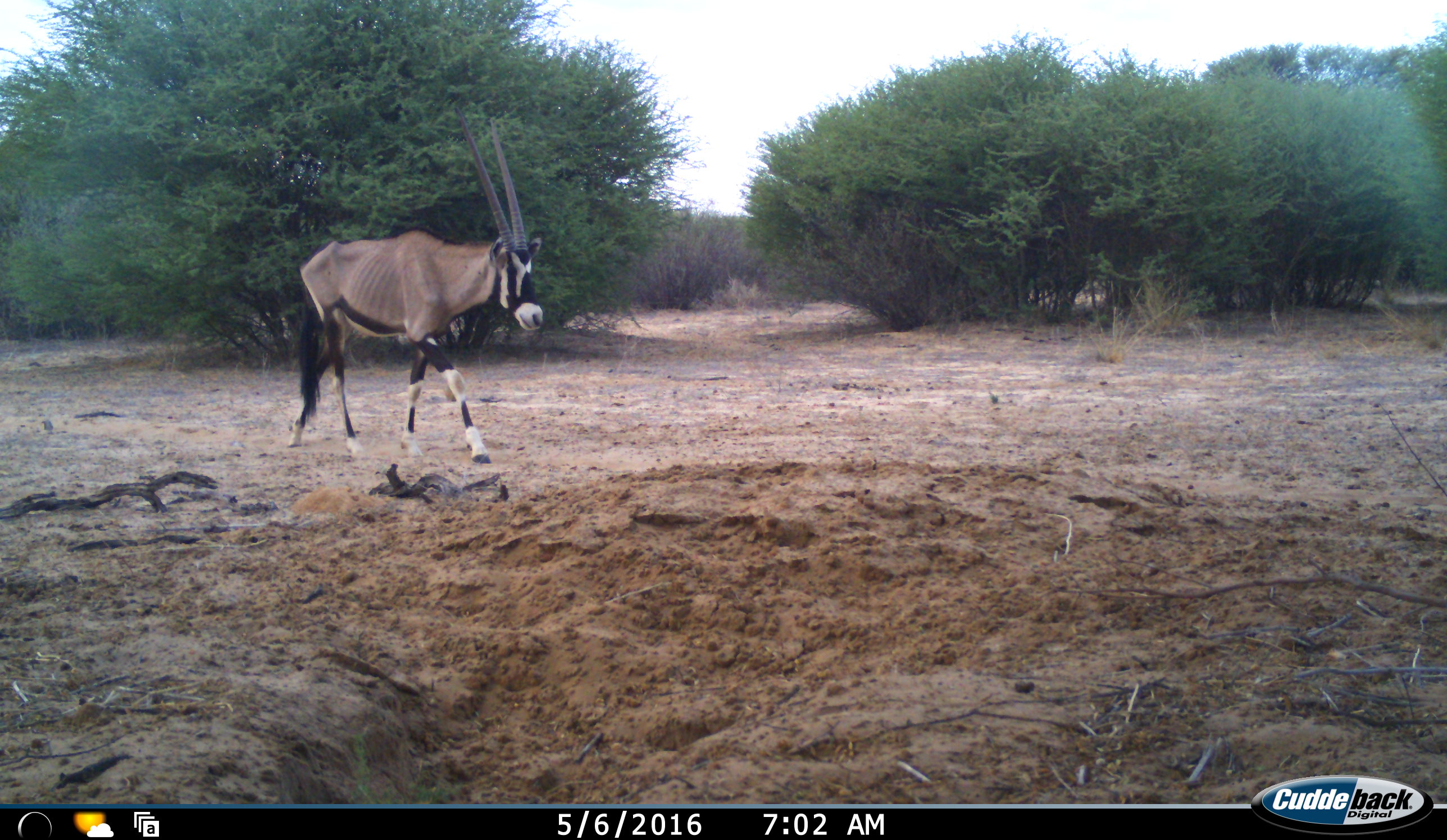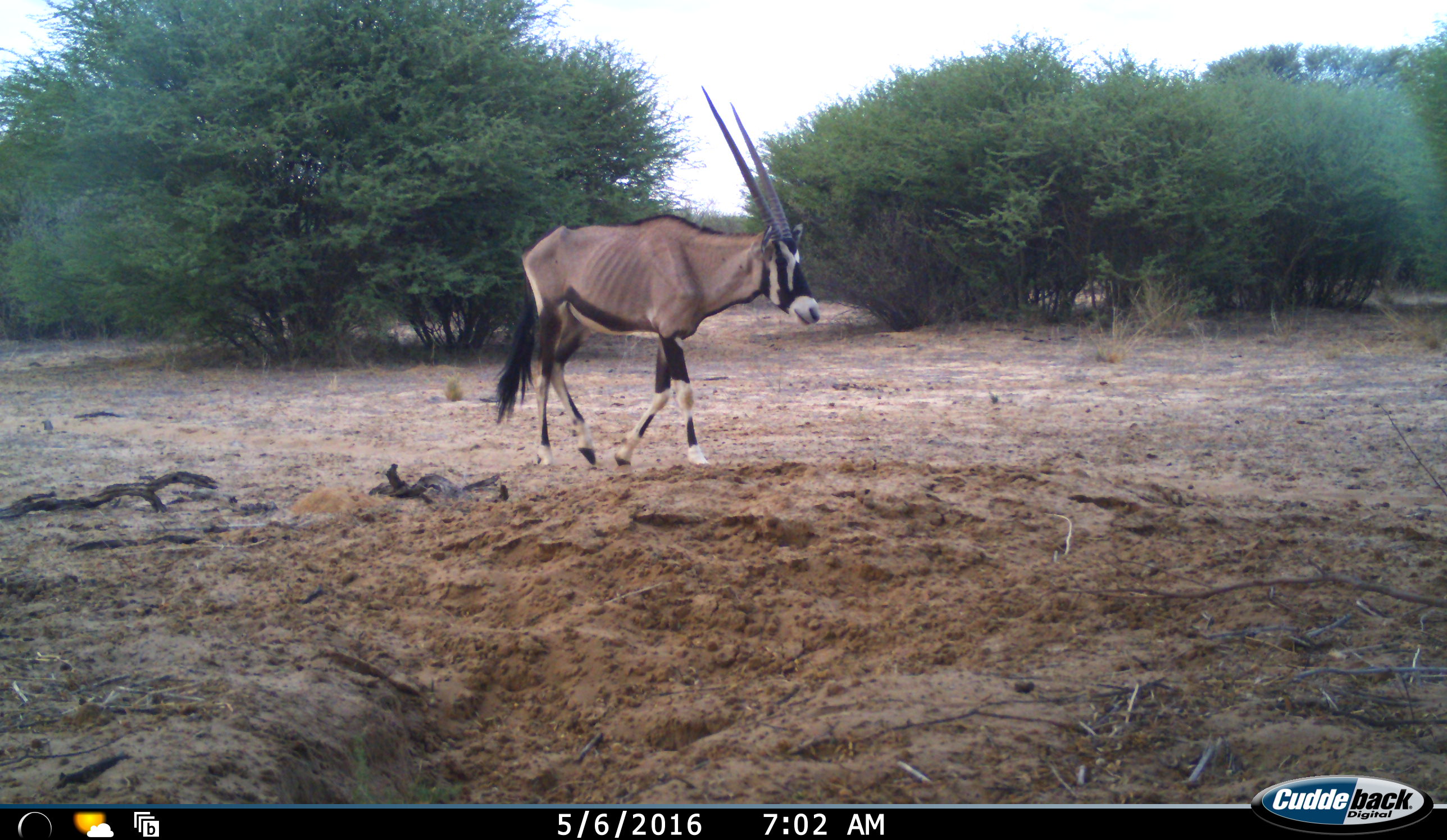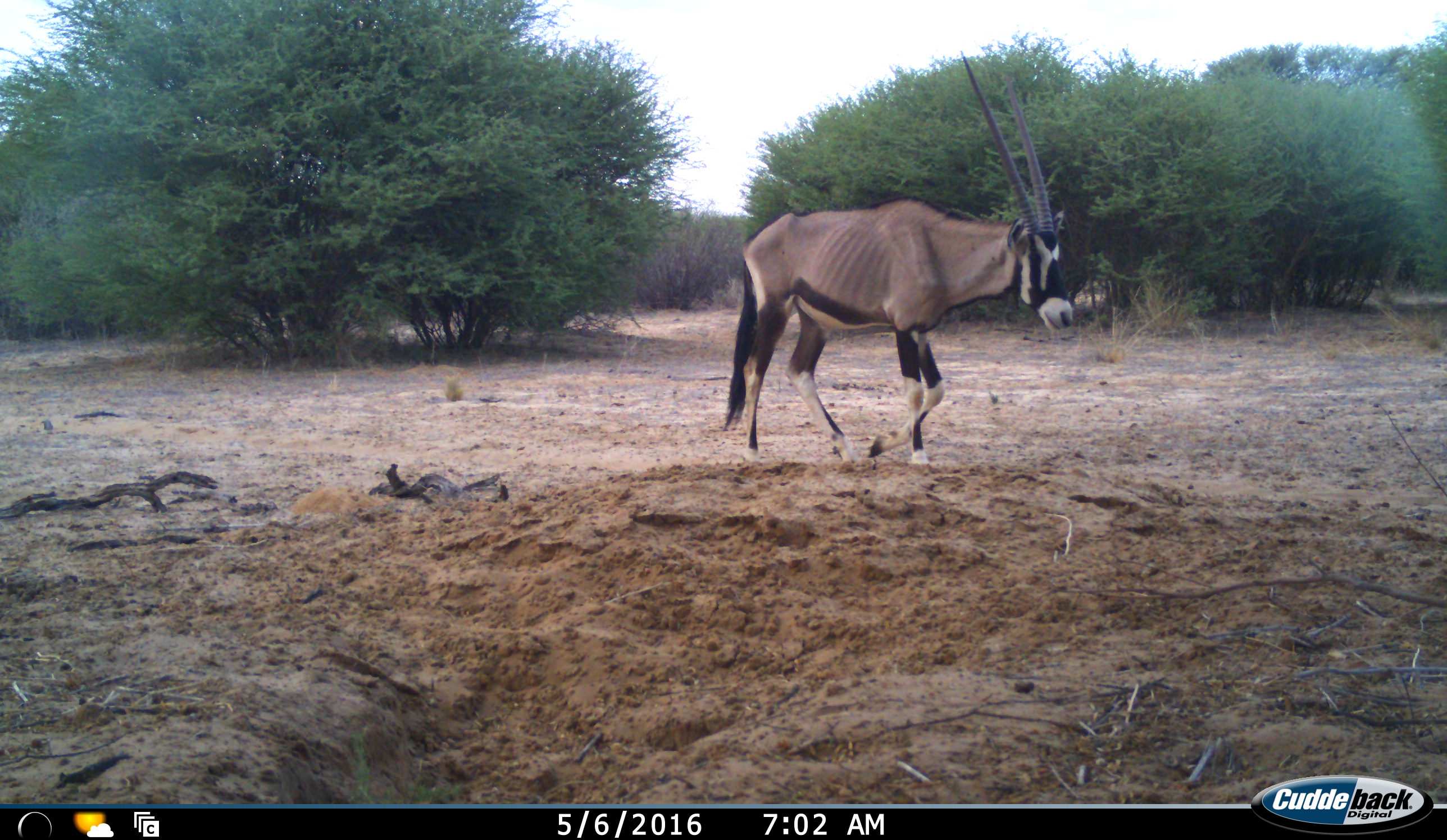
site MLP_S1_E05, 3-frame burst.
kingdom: Animalia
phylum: Chordata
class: Mammalia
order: Artiodactyla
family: Bovidae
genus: Oryx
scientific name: Oryx gazella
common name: gemsbok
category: oryx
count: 1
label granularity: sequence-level